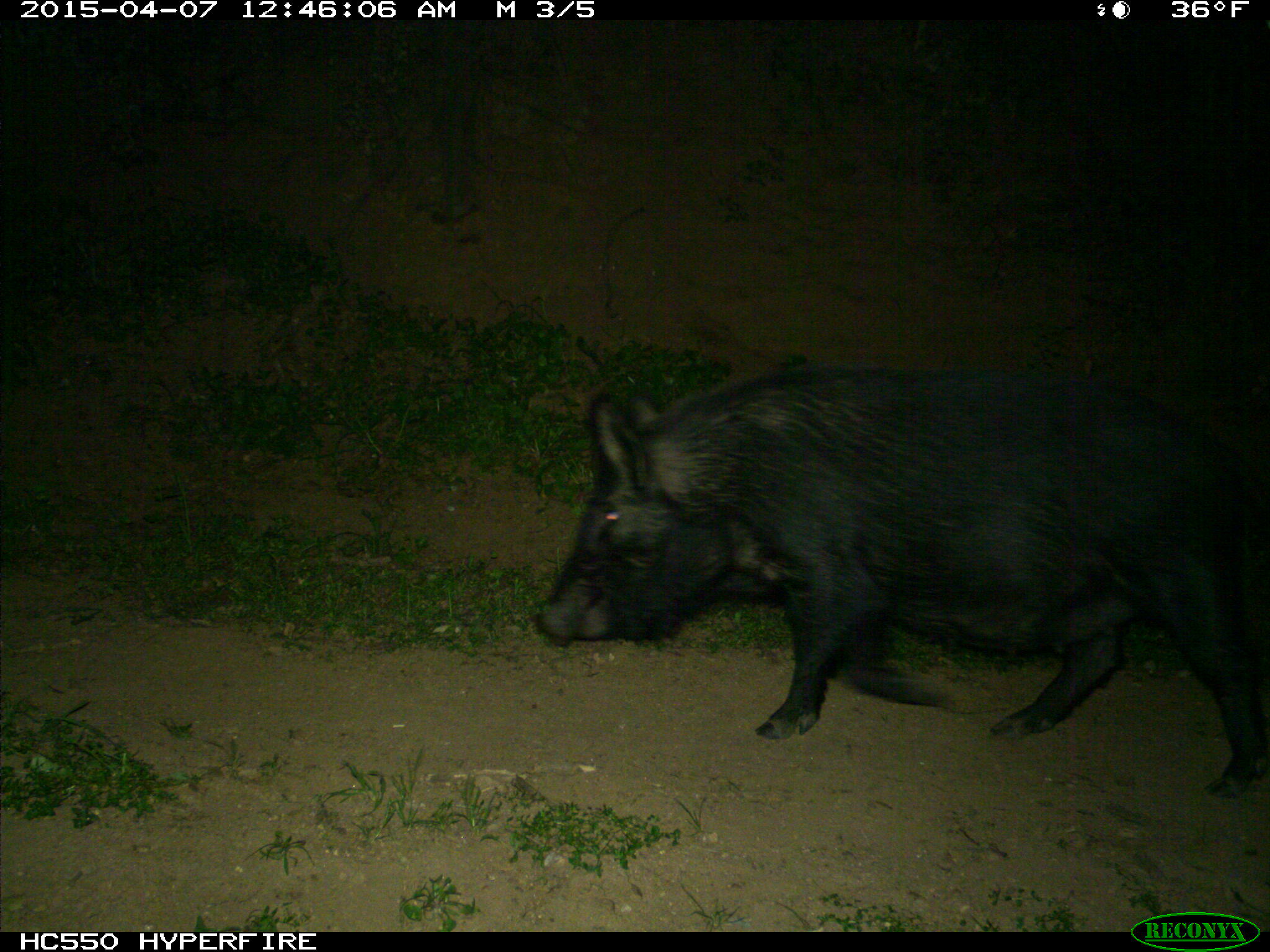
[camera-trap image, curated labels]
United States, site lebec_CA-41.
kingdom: Animalia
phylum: Chordata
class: Mammalia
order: Artiodactyla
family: Suidae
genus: Sus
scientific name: Sus scrofa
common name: wild boar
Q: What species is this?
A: Sus scrofa (wild boar).